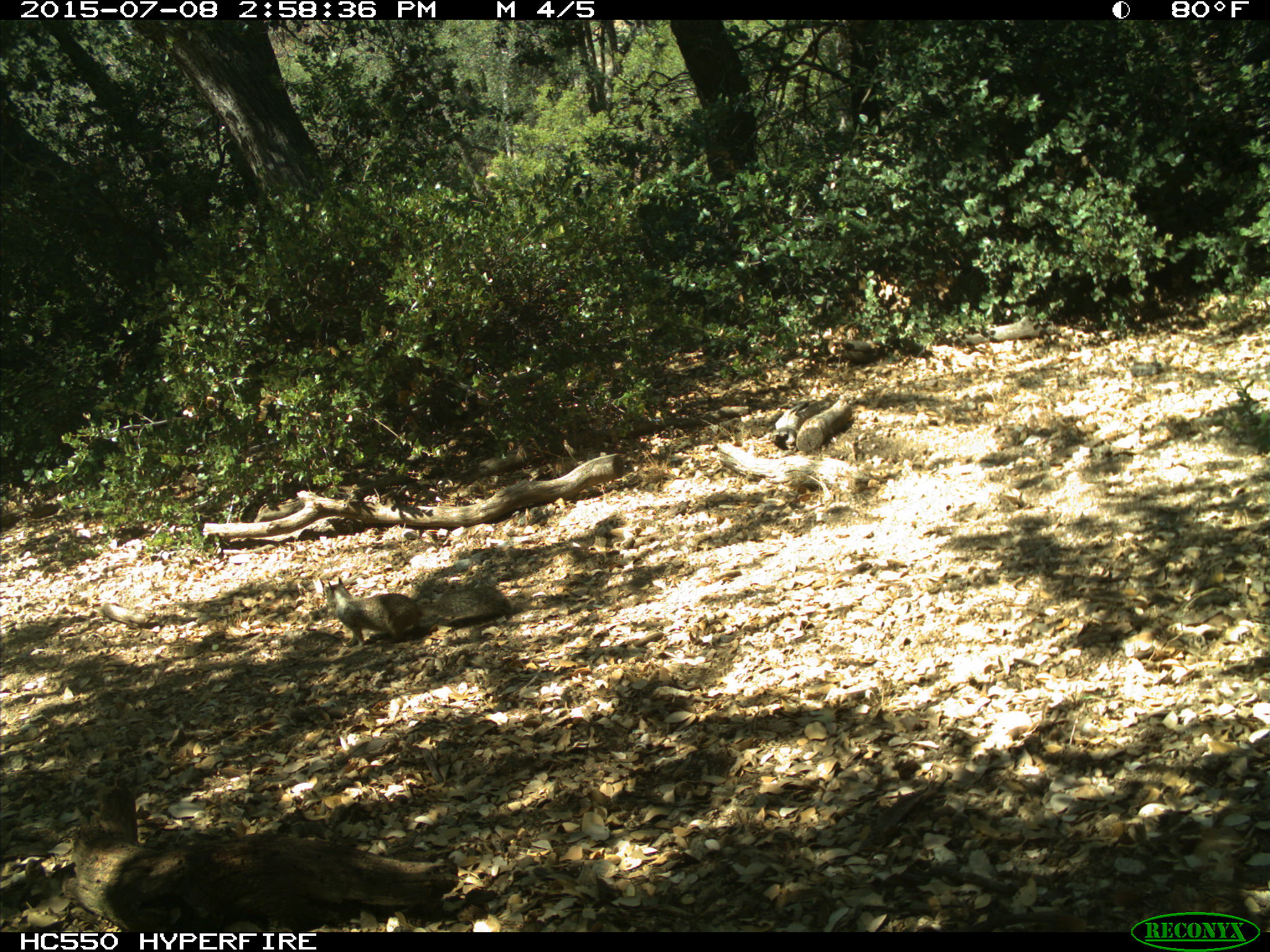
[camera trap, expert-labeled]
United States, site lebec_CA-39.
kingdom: Animalia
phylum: Chordata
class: Mammalia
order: Rodentia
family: Sciuridae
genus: Otospermophilus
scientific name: Otospermophilus beecheyi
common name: california ground squirrel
Otospermophilus beecheyi (california ground squirrel).